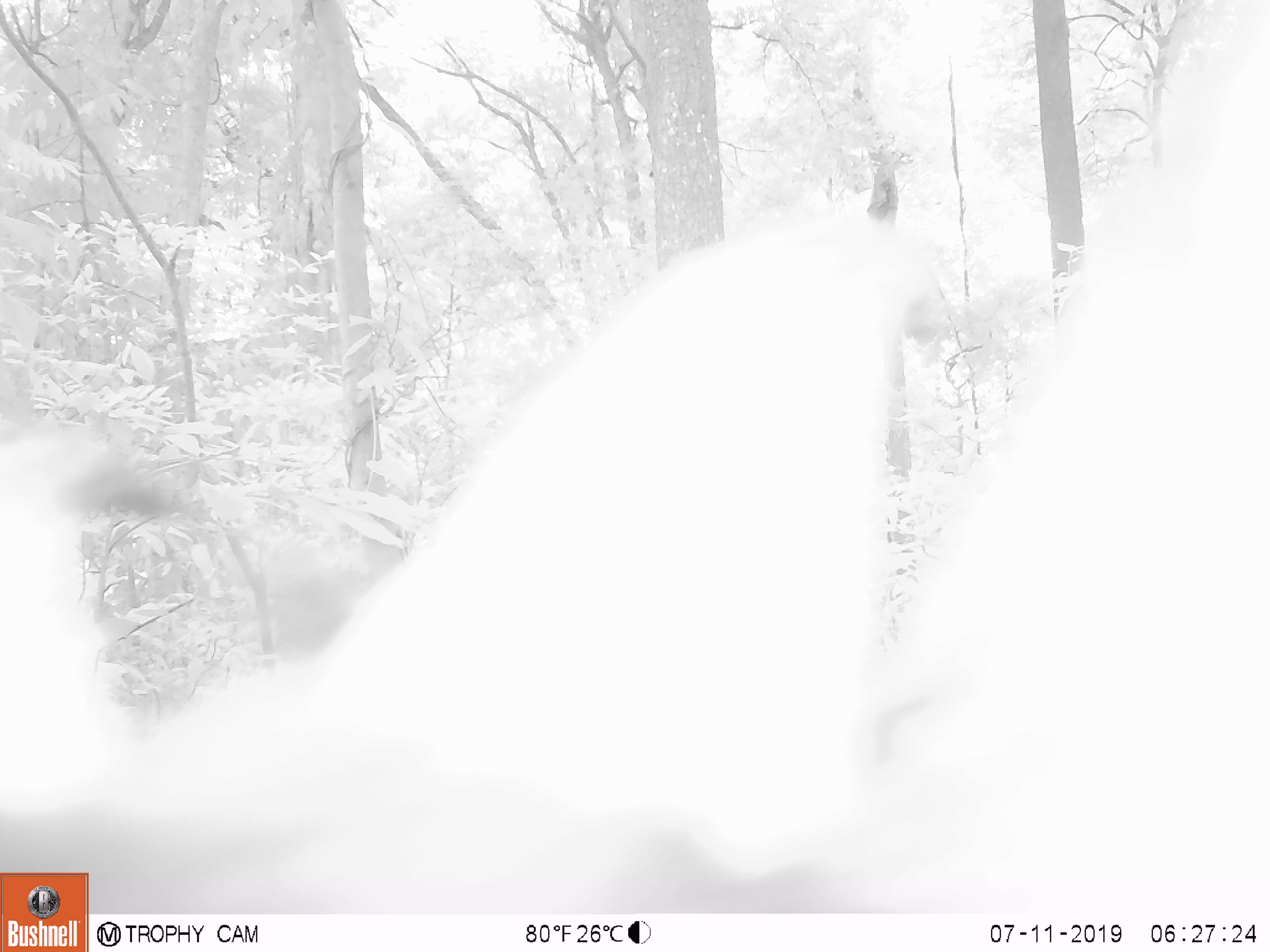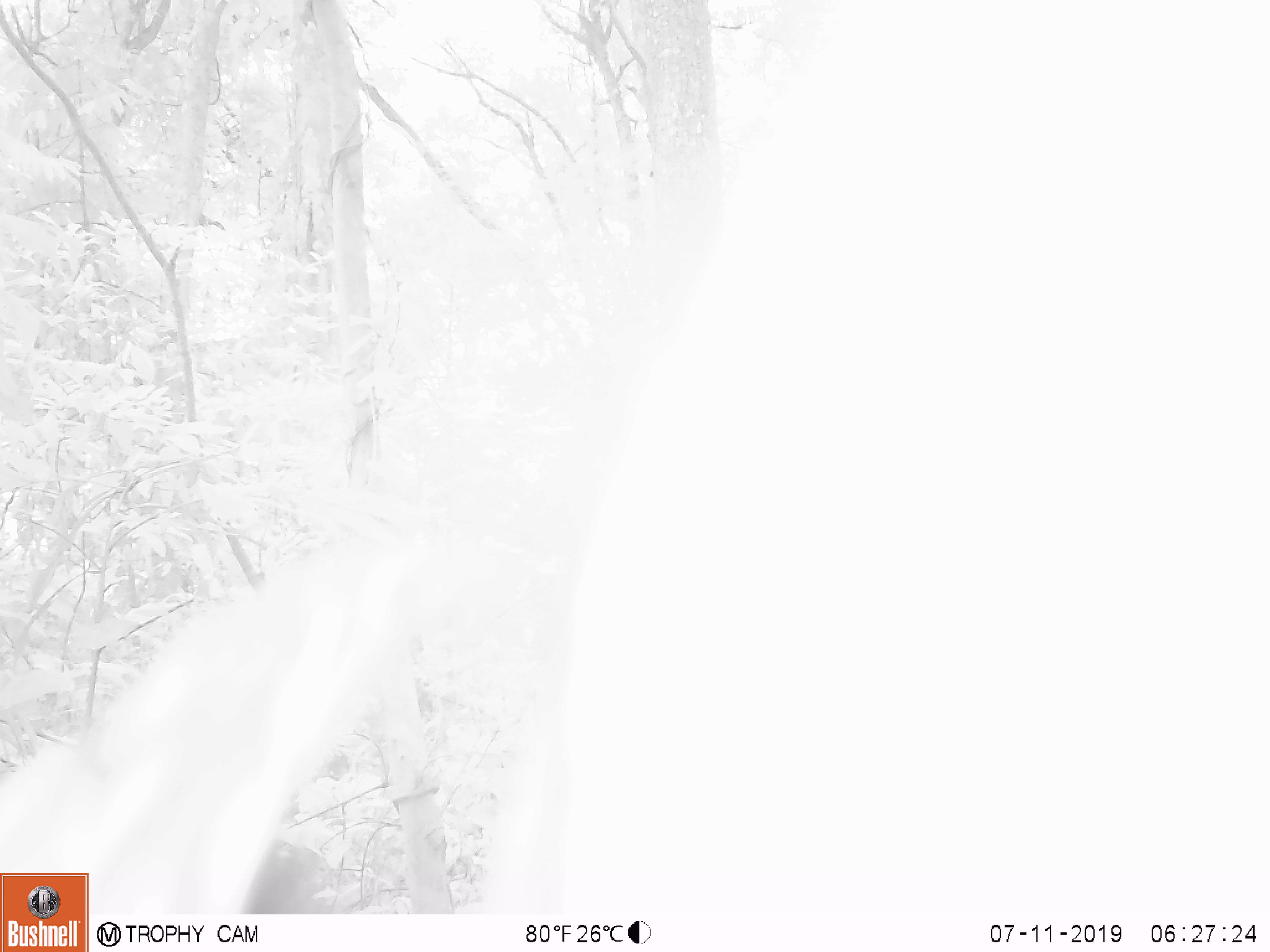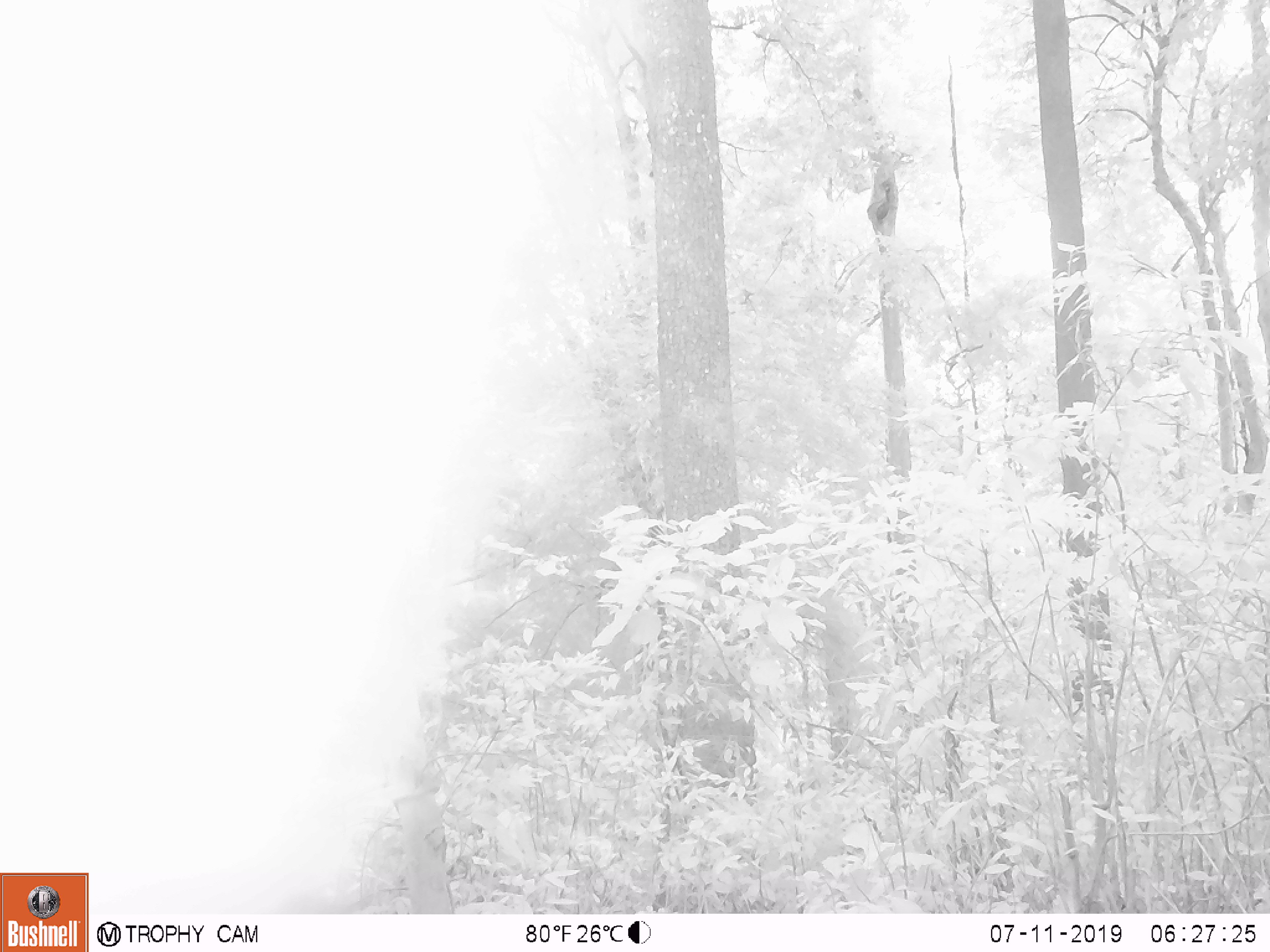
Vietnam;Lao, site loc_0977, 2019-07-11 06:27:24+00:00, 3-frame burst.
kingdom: Animalia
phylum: Chordata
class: Mammalia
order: Artiodactyla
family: Bovidae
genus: Capricornis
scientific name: Capricornis sumatraensis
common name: chinese serow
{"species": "chinese serow (Capricornis sumatraensis)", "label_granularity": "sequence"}